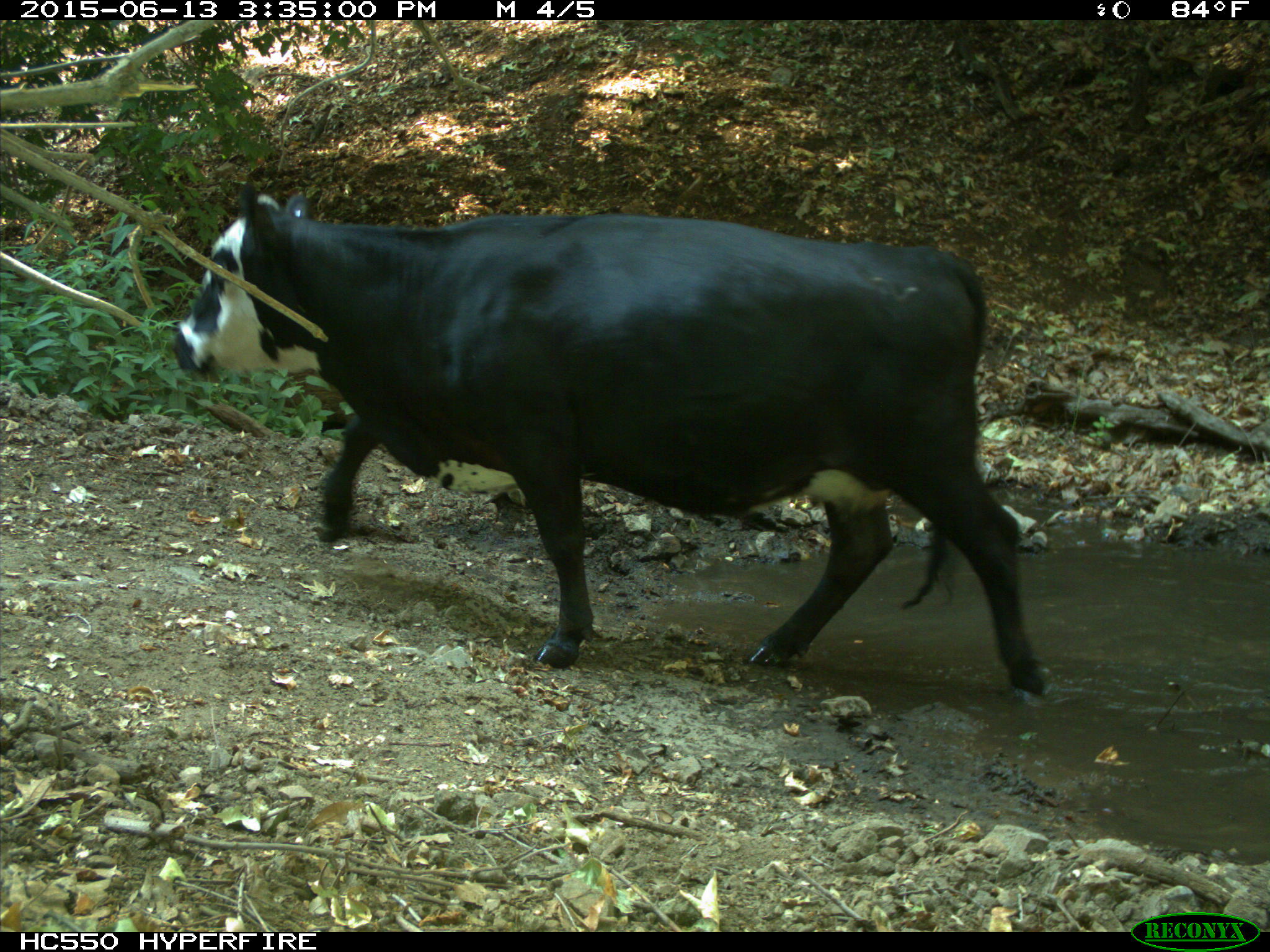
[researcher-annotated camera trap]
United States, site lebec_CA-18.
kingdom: Animalia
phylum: Chordata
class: Mammalia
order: Artiodactyla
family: Bovidae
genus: Bos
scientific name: Bos taurus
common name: domestic cow